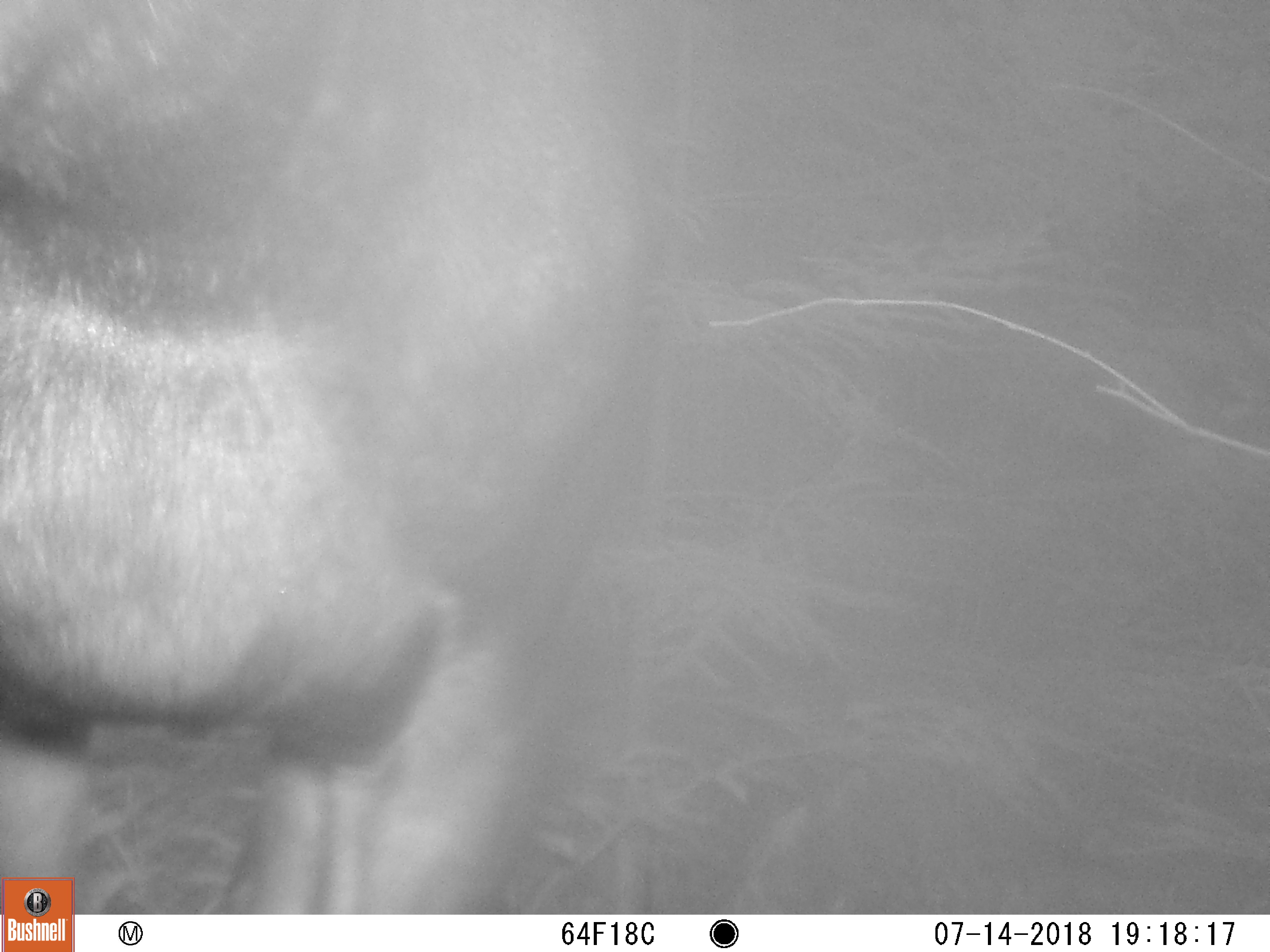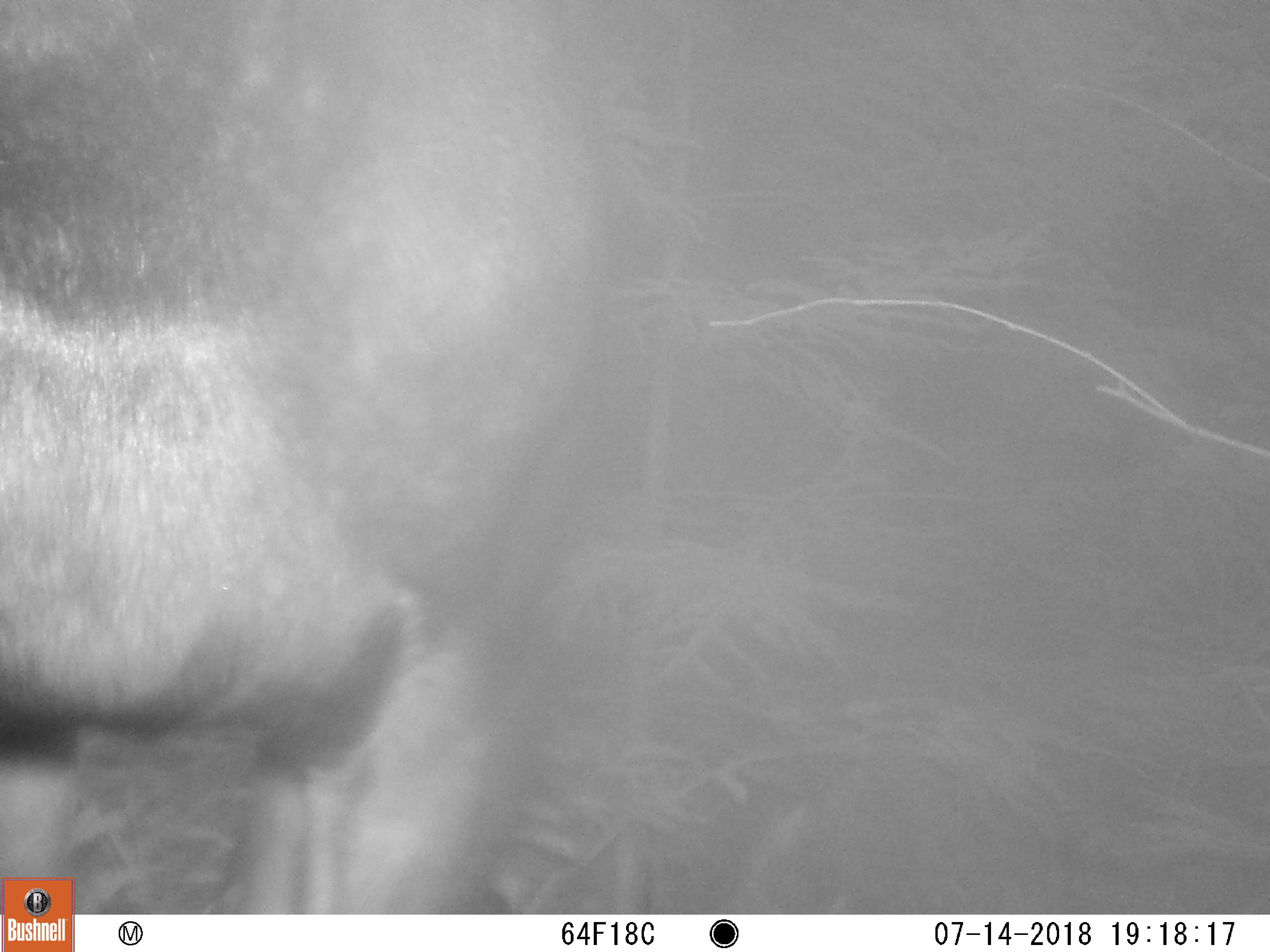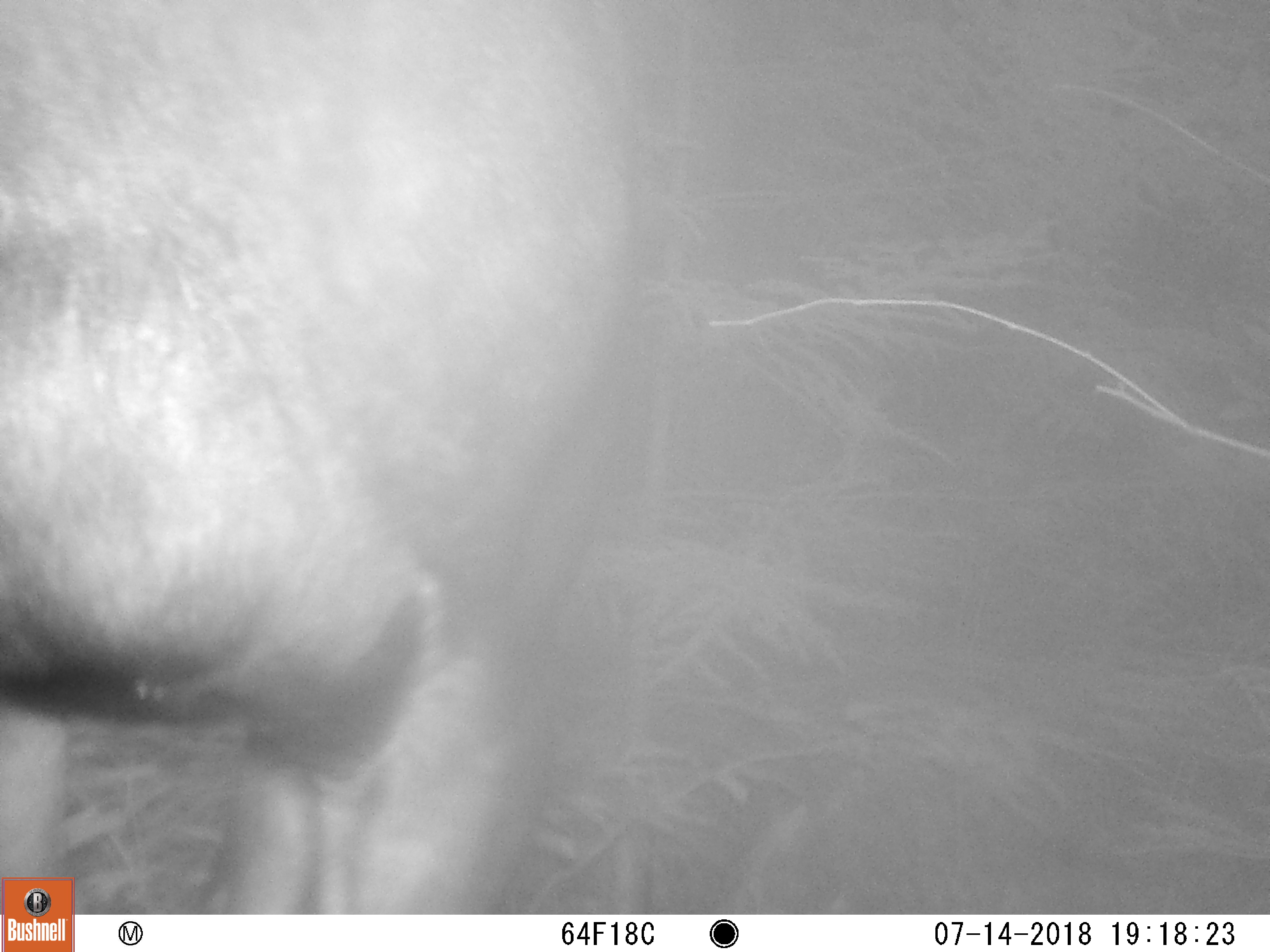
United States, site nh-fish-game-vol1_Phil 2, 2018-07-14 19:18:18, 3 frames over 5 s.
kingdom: Animalia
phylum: Chordata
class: Mammalia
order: Artiodactyla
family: Cervidae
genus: Alces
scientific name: Alces alces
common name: moose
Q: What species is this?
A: Moose (Alces alces).